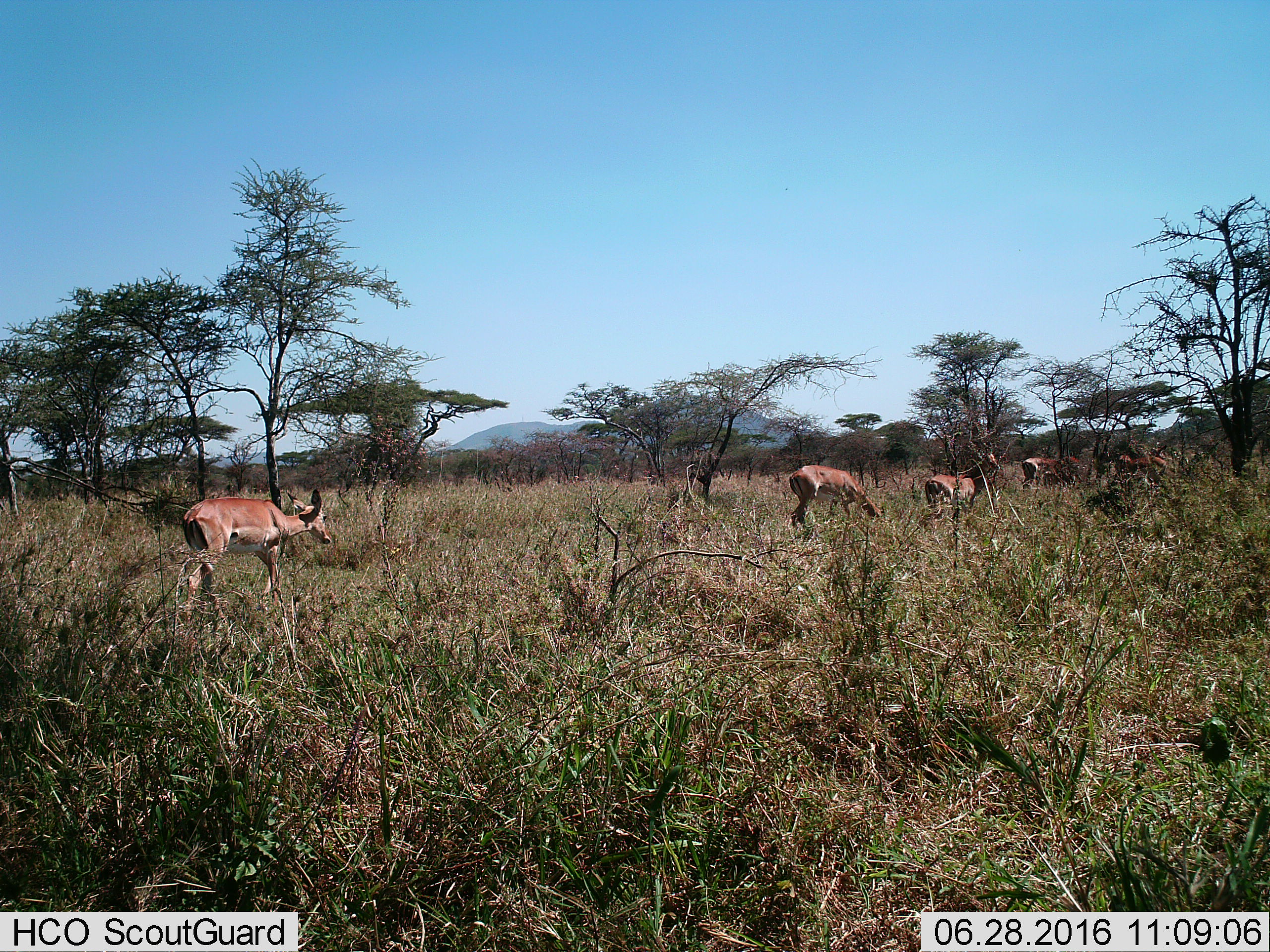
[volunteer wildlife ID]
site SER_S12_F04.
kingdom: Animalia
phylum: Chordata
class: Mammalia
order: Artiodactyla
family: Bovidae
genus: Aepyceros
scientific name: Aepyceros melampus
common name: impala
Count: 7.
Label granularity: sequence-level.